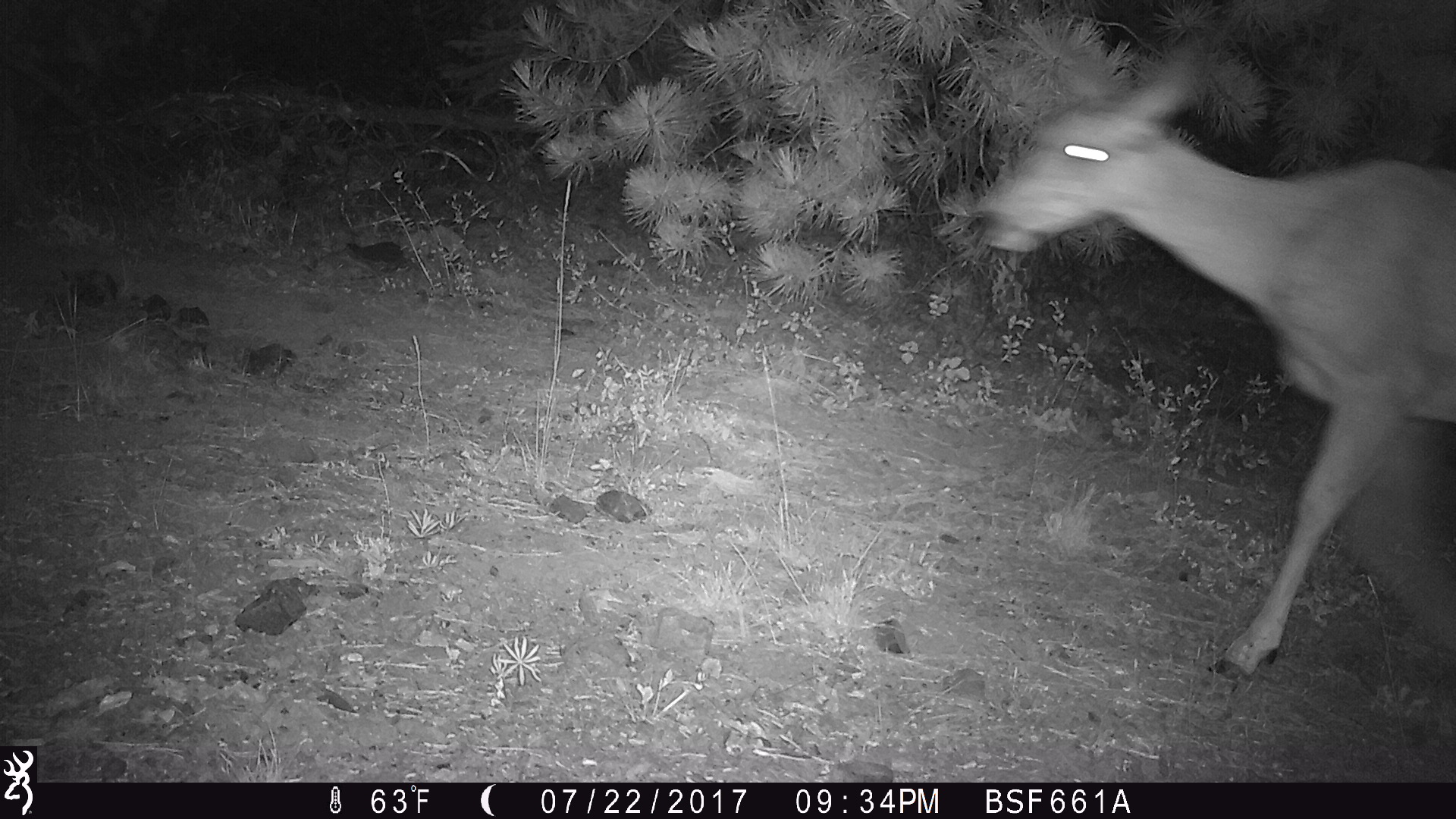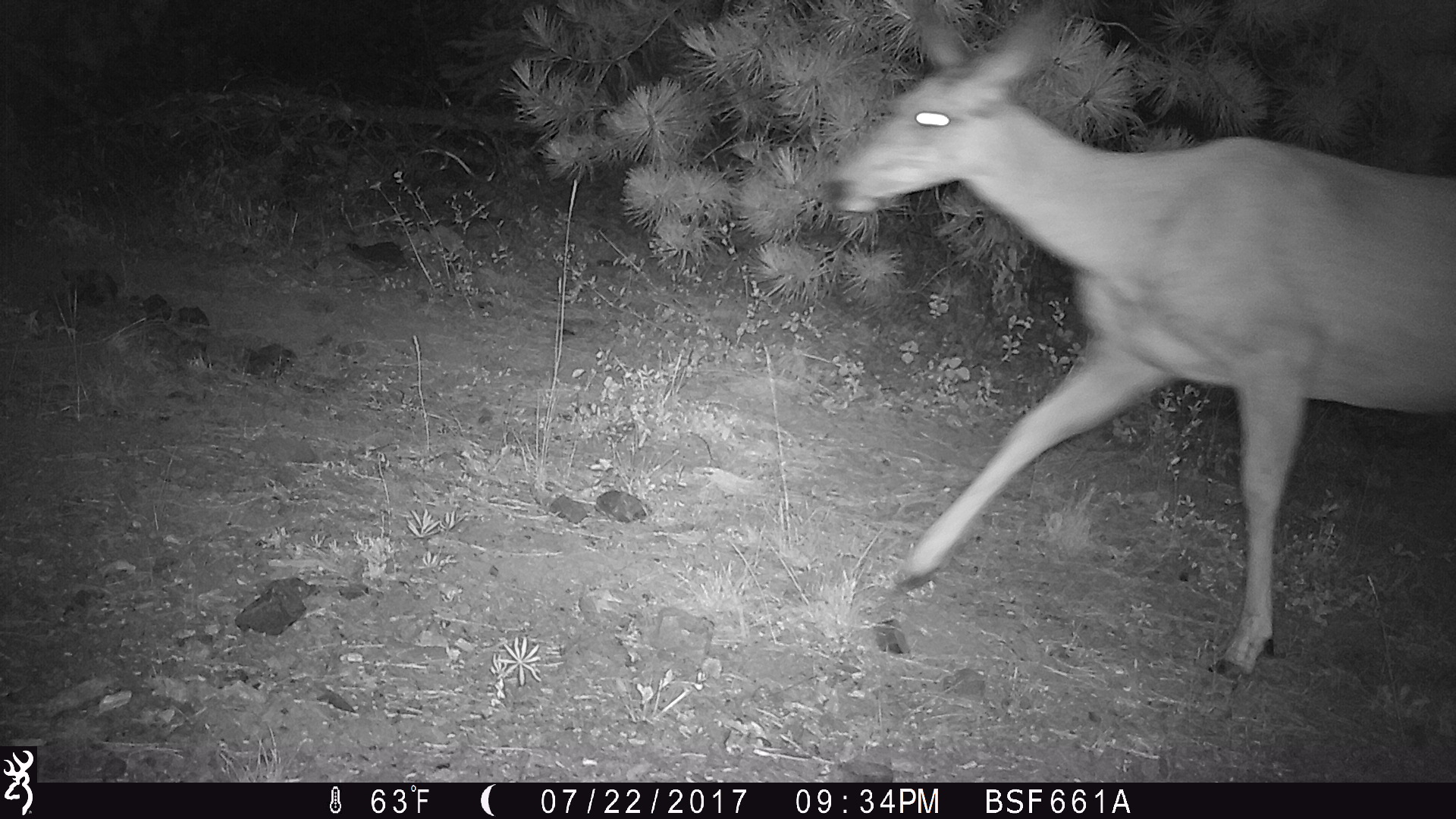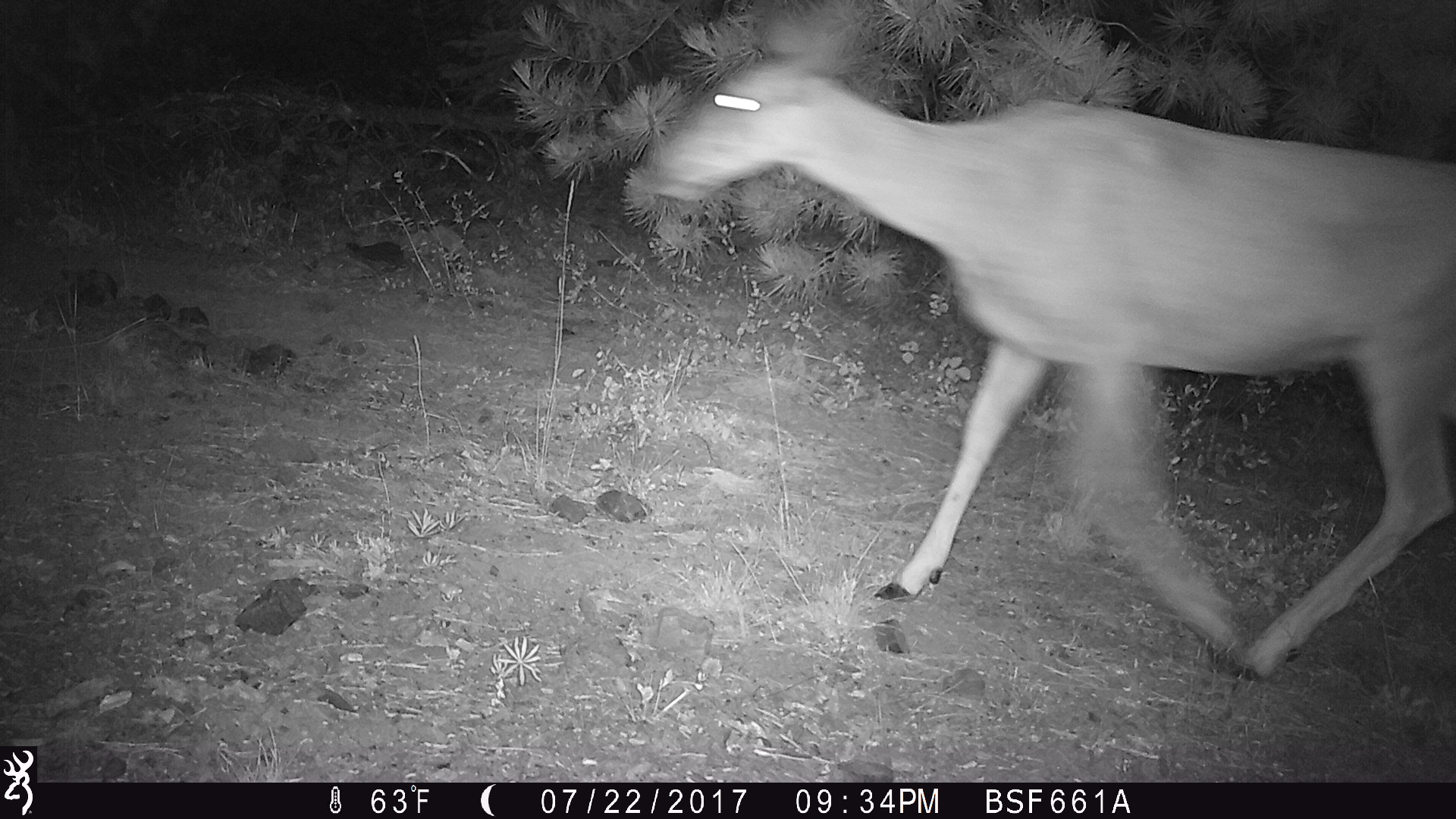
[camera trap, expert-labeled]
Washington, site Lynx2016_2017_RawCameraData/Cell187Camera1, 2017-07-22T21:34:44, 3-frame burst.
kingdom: Animalia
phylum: Chordata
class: Mammalia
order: Artiodactyla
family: Cervidae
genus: Odocoileus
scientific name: Odocoileus hemionus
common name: mule deer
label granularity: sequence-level